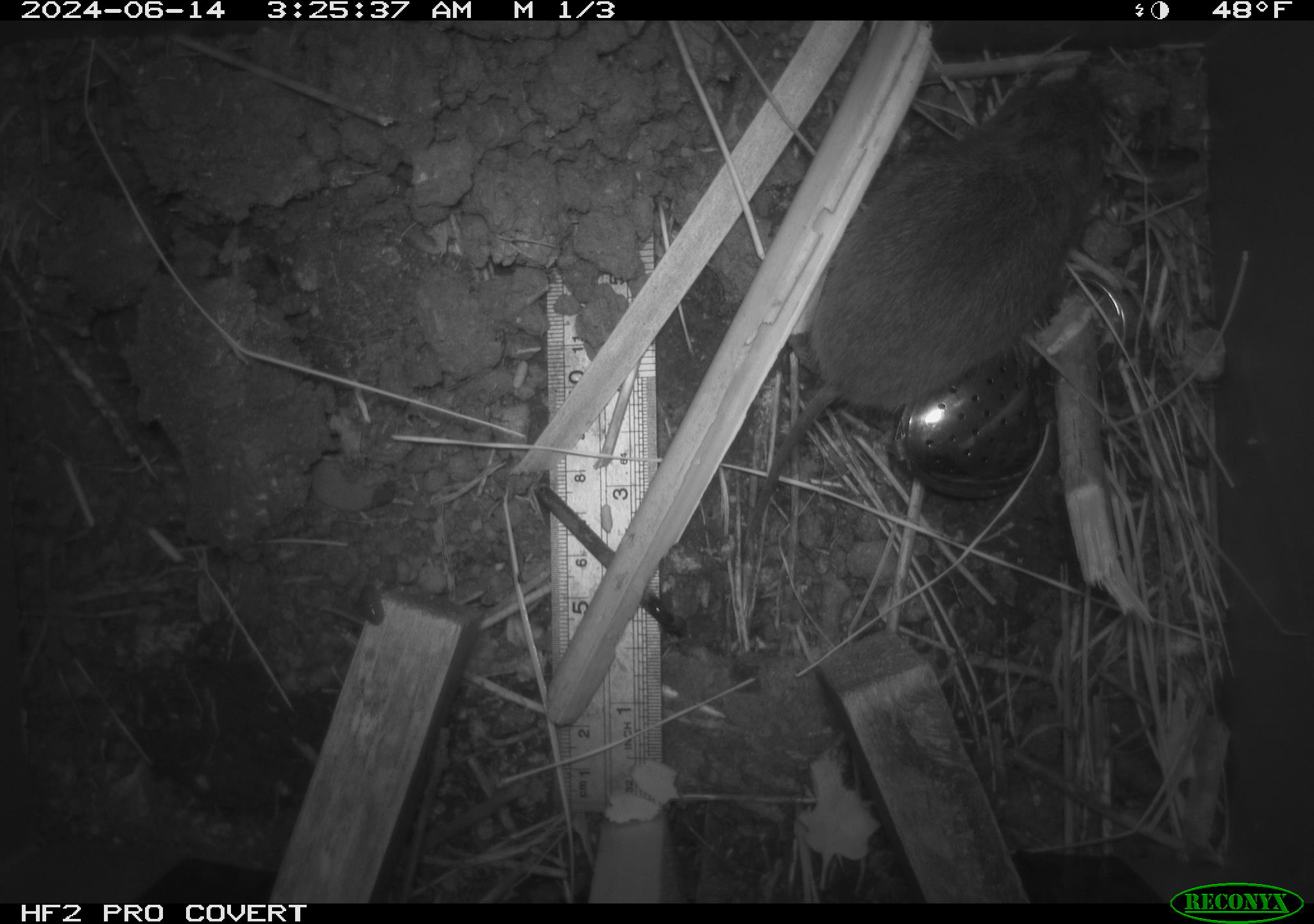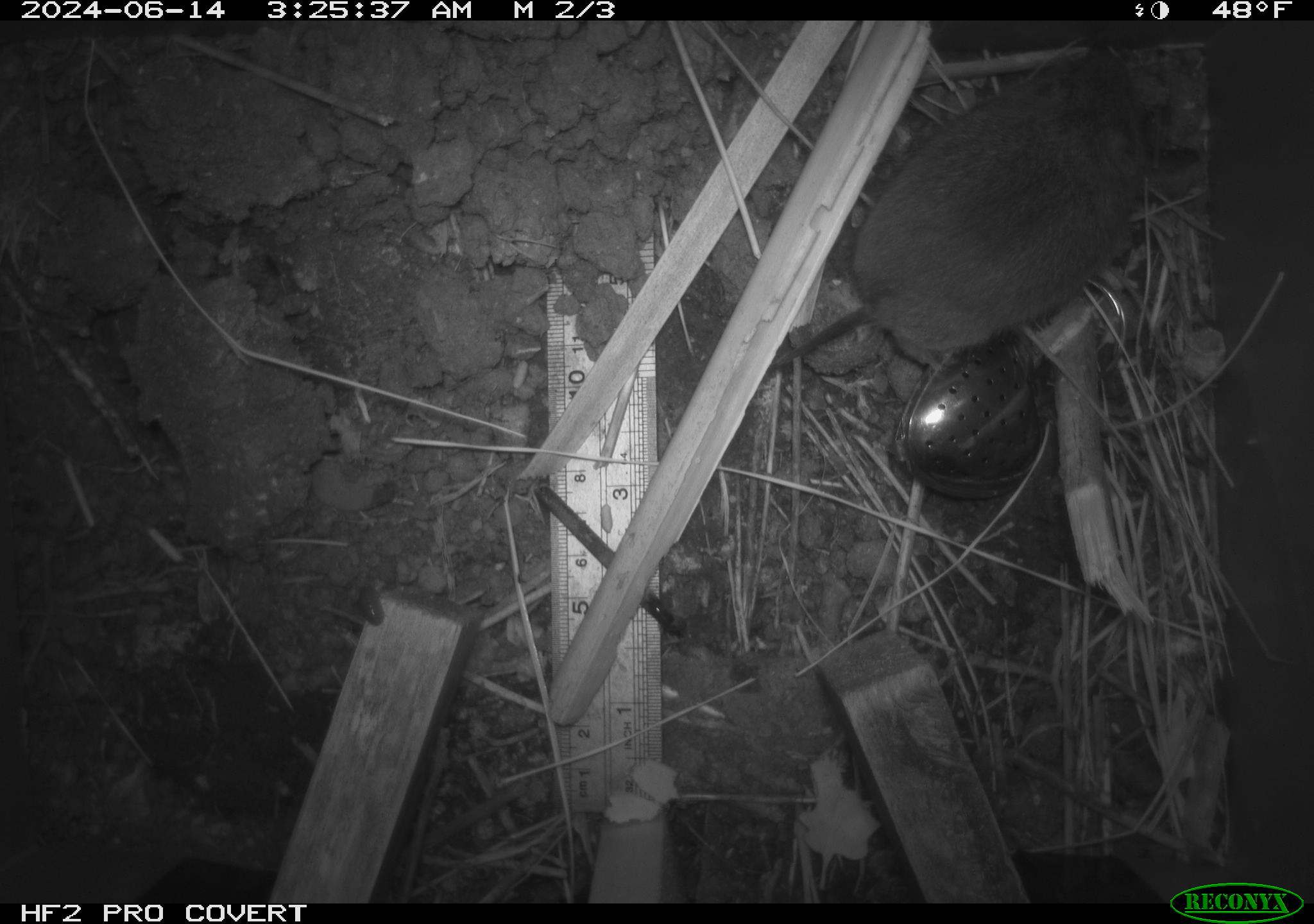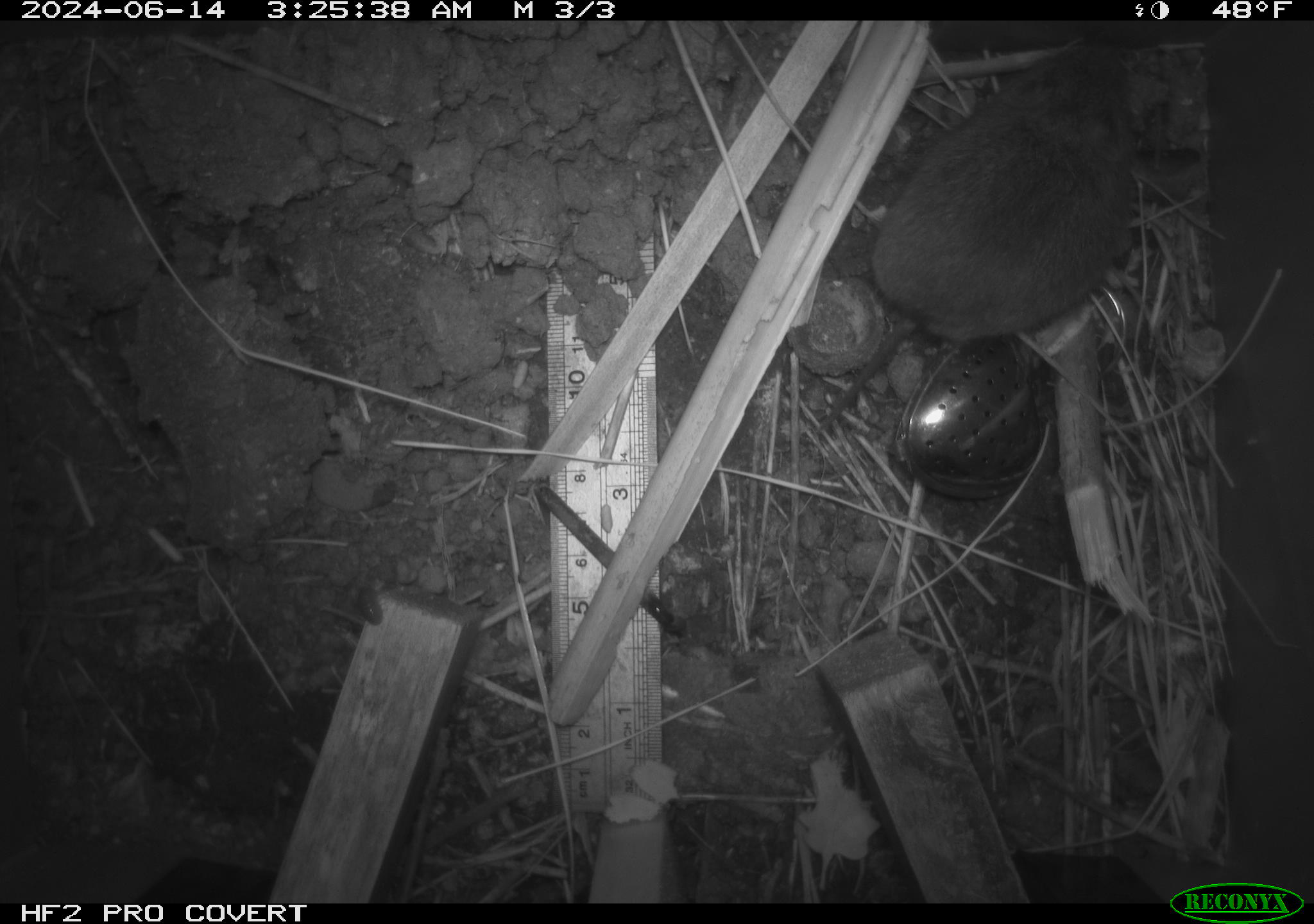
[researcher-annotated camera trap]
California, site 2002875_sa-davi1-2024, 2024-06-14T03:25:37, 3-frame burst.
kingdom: Animalia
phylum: Chordata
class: Mammalia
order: Rodentia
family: Cricetidae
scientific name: Arvicolinae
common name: voles, lemmings, and muskrats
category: arvicolinae subfamily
Arvicolinae subfamily (voles, lemmings, and muskrats) (Arvicolinae).